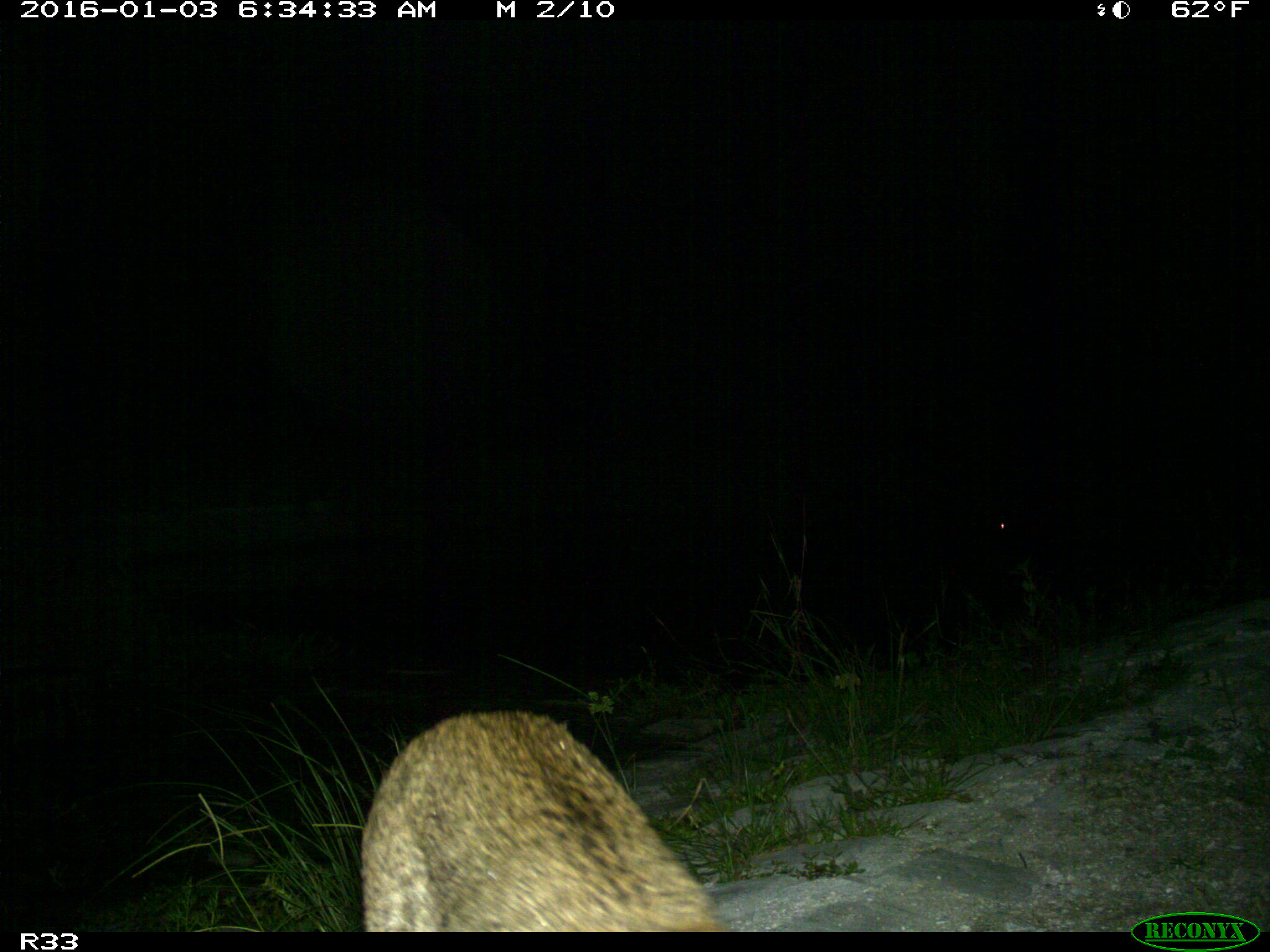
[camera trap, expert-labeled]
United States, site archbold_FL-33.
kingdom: Animalia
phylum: Chordata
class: Mammalia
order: Carnivora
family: Felidae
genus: Lynx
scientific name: Lynx rufus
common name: bobcat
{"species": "Lynx rufus (bobcat)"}